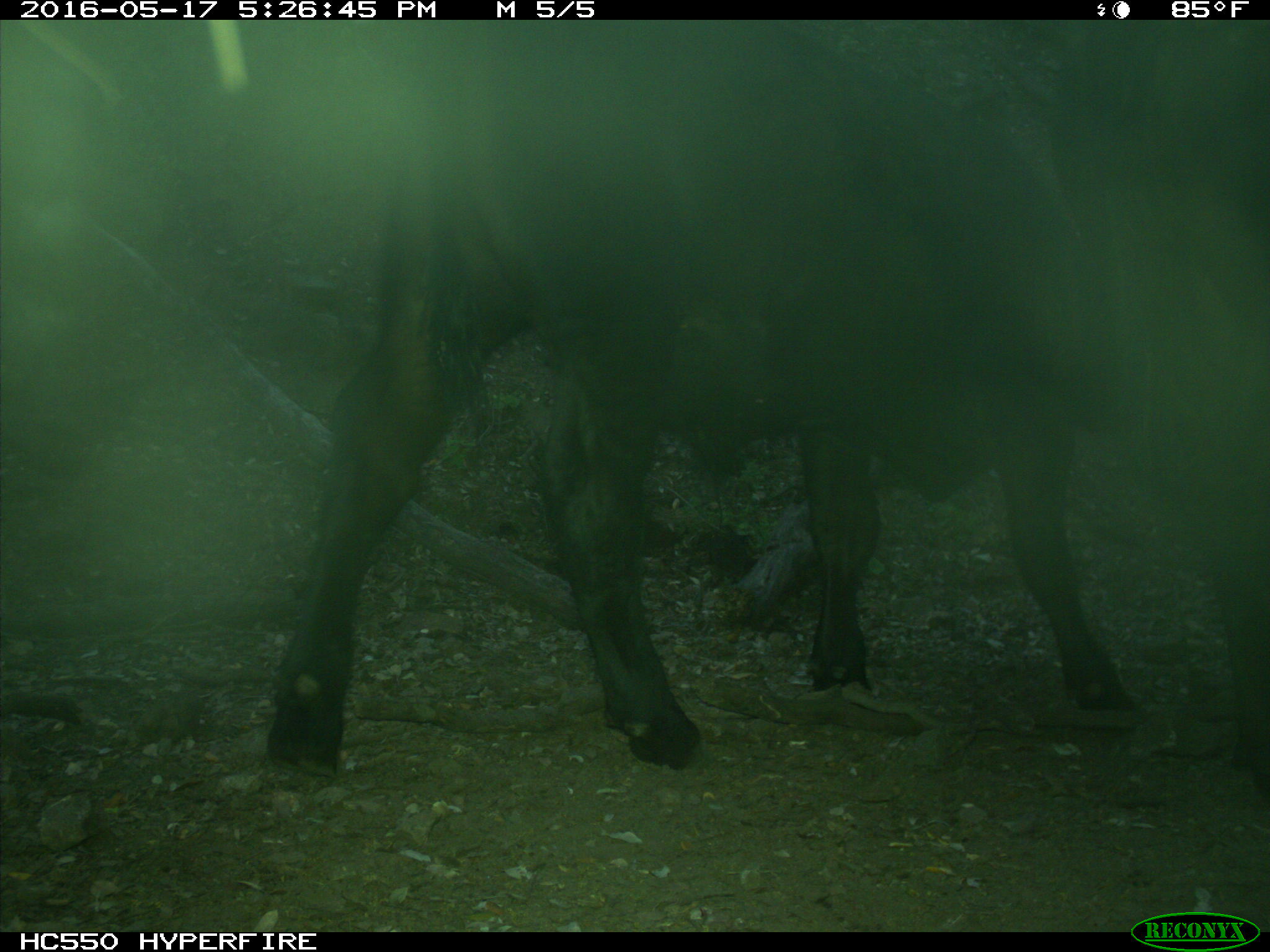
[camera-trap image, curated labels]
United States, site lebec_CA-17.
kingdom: Animalia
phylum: Chordata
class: Mammalia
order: Artiodactyla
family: Bovidae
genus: Bos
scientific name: Bos taurus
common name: domestic cow